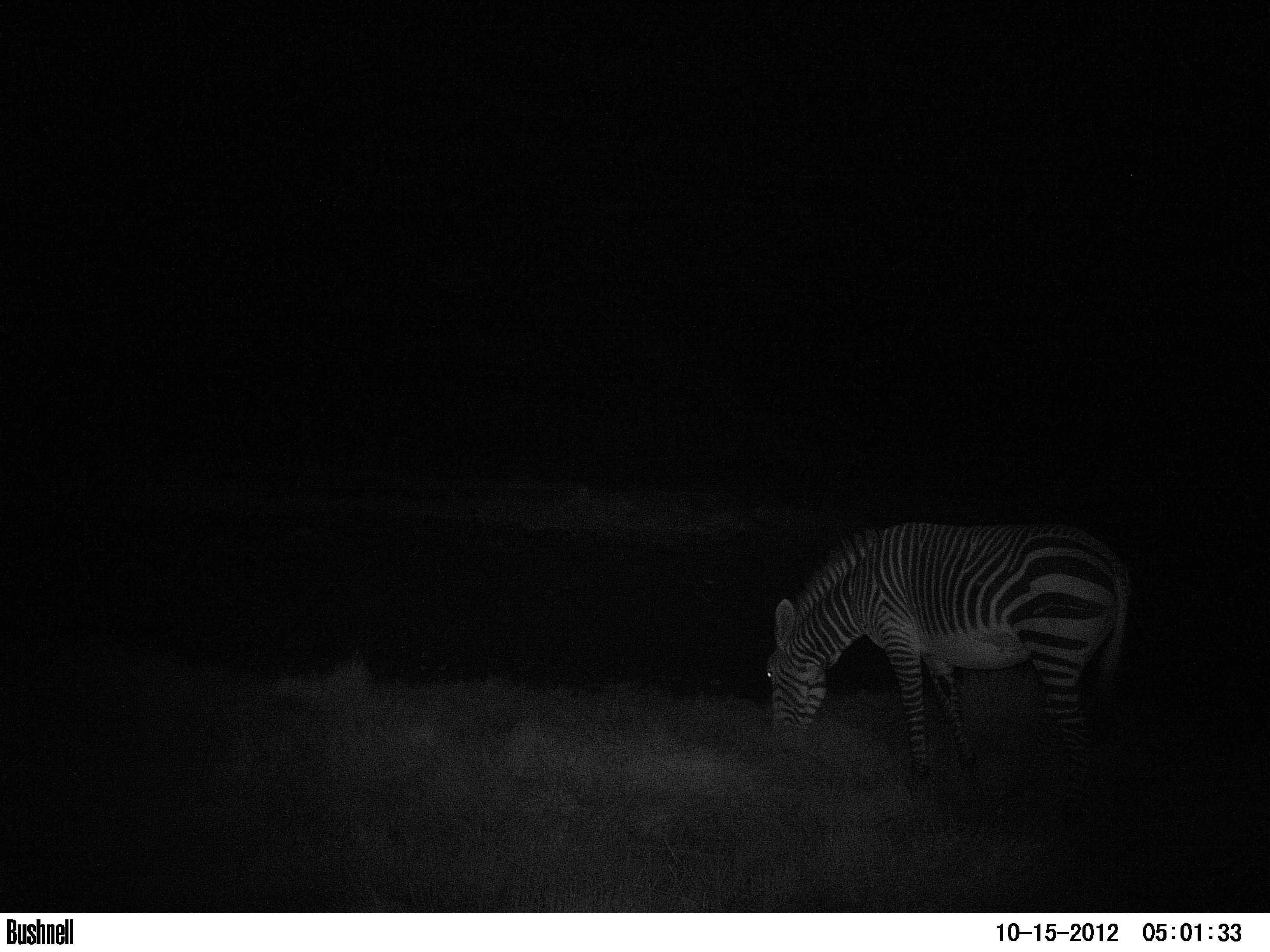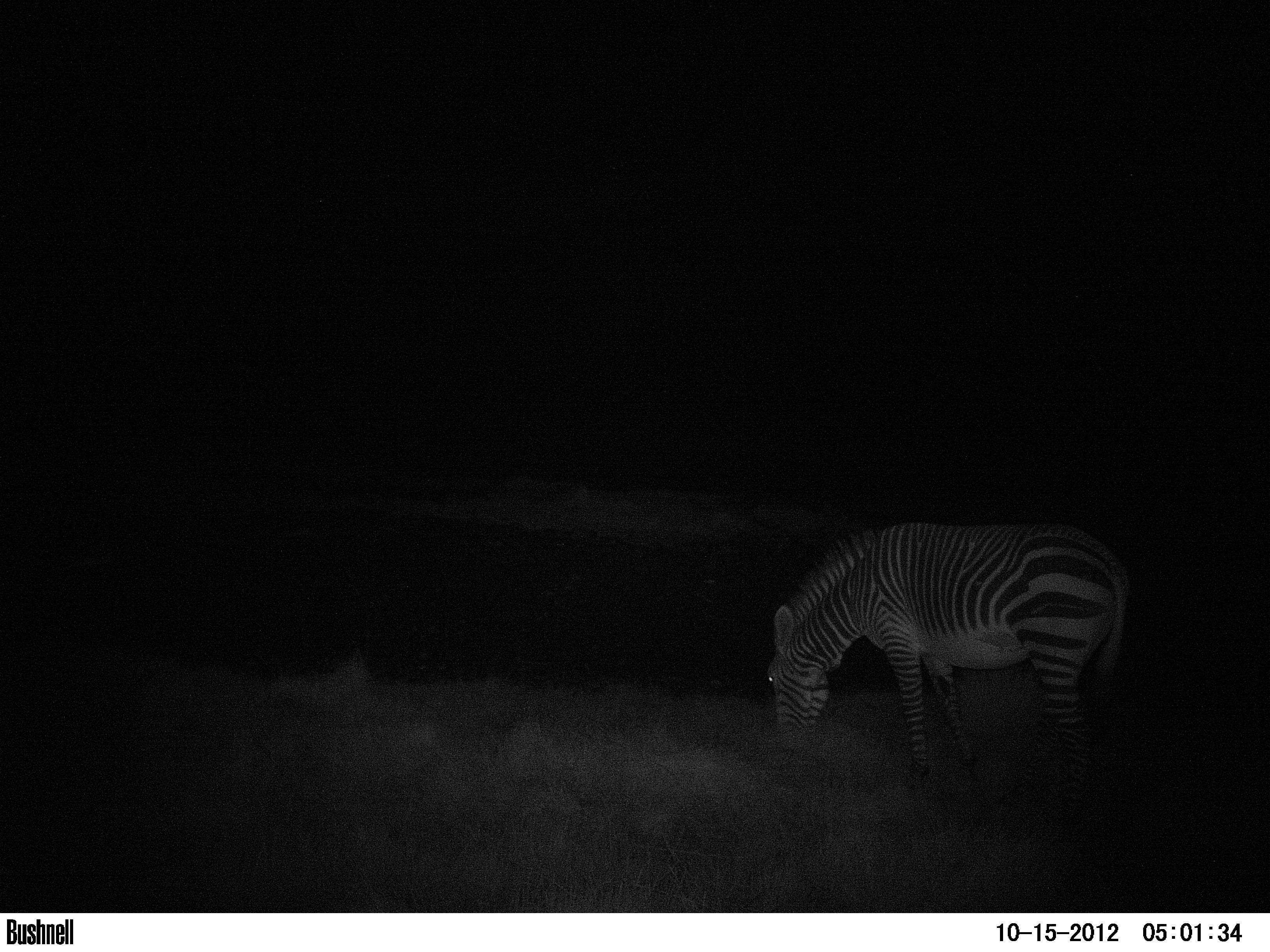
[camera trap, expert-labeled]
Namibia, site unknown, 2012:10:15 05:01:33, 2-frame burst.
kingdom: Animalia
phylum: Chordata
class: Mammalia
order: Perissodactyla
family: Equidae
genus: Equus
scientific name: Equus zebra hartmannae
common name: hartmann's mountain zebra